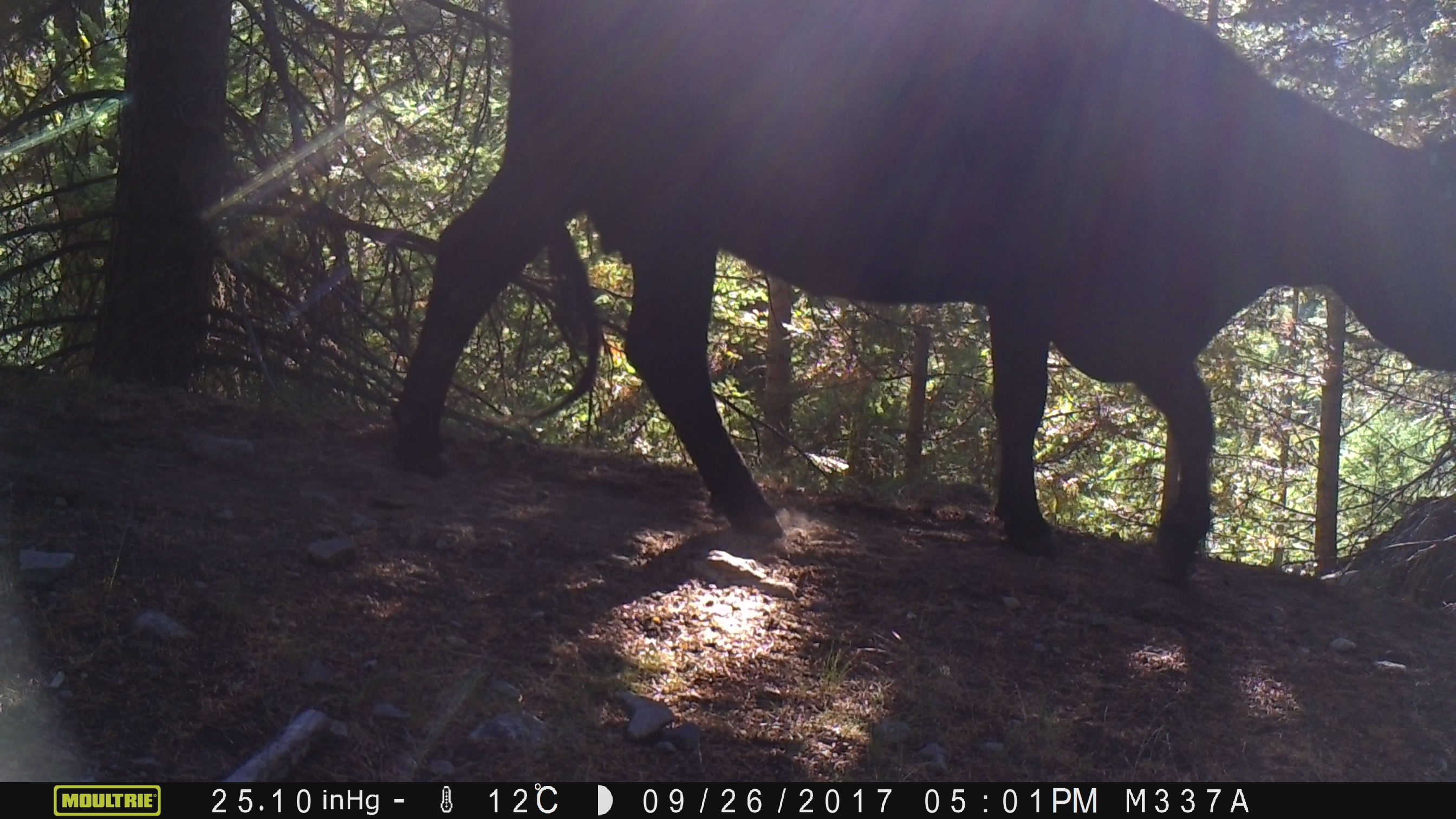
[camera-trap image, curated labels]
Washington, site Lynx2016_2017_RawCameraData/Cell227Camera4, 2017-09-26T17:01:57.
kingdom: Animalia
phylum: Chordata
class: Mammalia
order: Artiodactyla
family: Bovidae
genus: Bos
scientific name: Bos taurus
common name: domestic cattle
Domestic cattle (Bos taurus). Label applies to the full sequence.